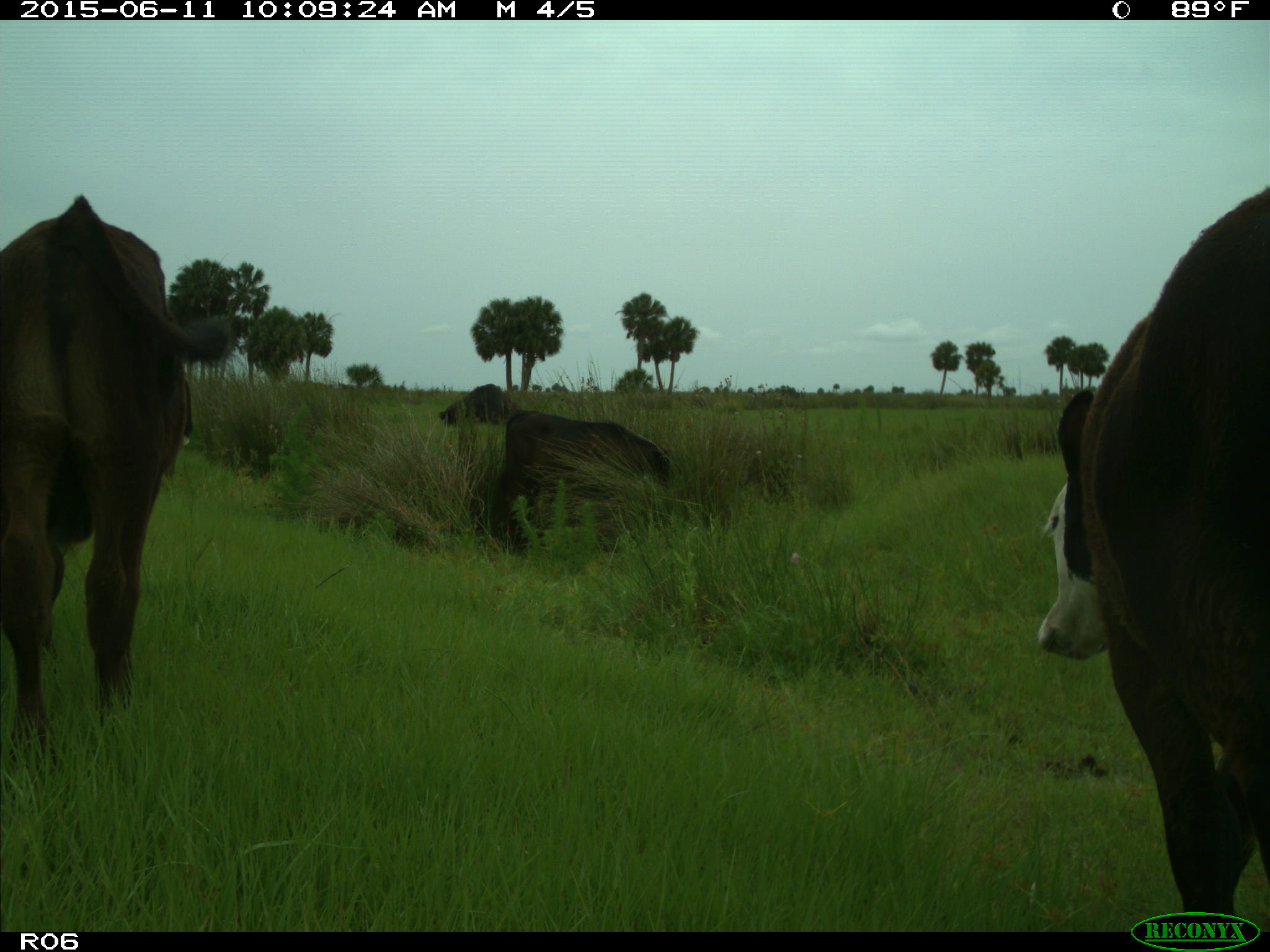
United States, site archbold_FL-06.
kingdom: Animalia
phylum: Chordata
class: Mammalia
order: Artiodactyla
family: Bovidae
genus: Bos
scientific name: Bos taurus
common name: domestic cow